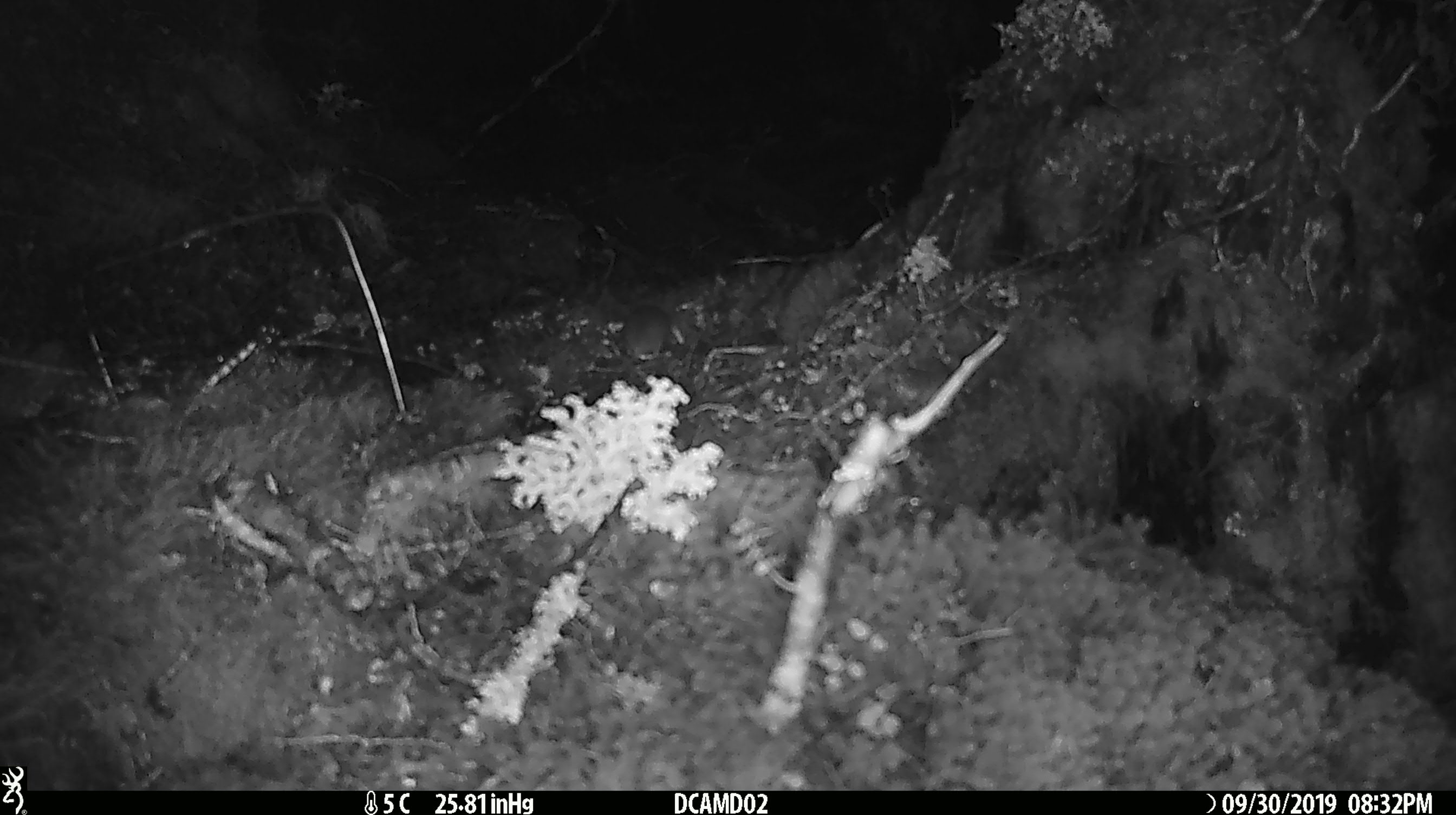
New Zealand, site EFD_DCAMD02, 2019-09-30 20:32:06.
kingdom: Animalia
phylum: Chordata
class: Mammalia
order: Rodentia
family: Muridae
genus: Mus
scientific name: Mus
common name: mouse